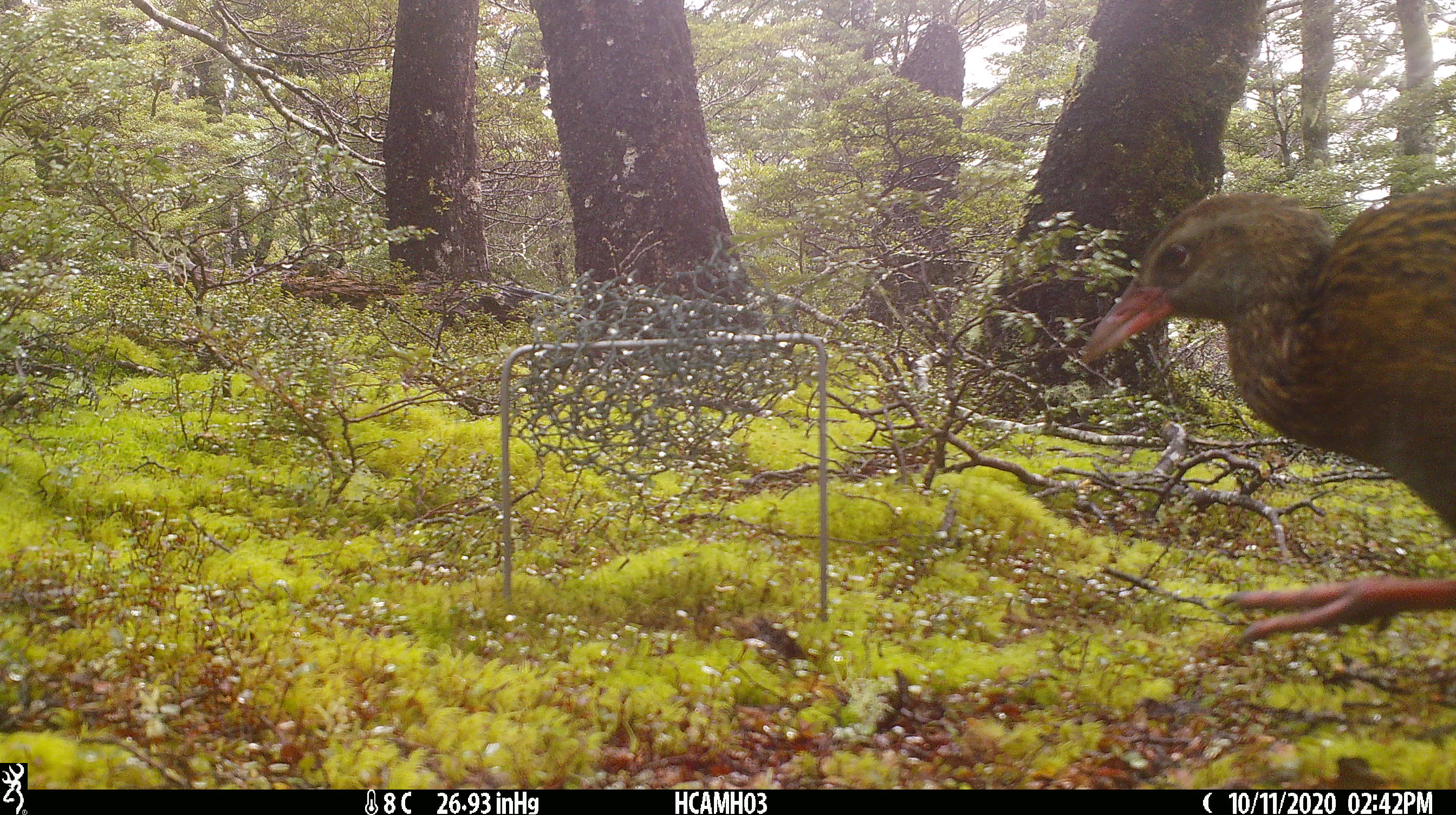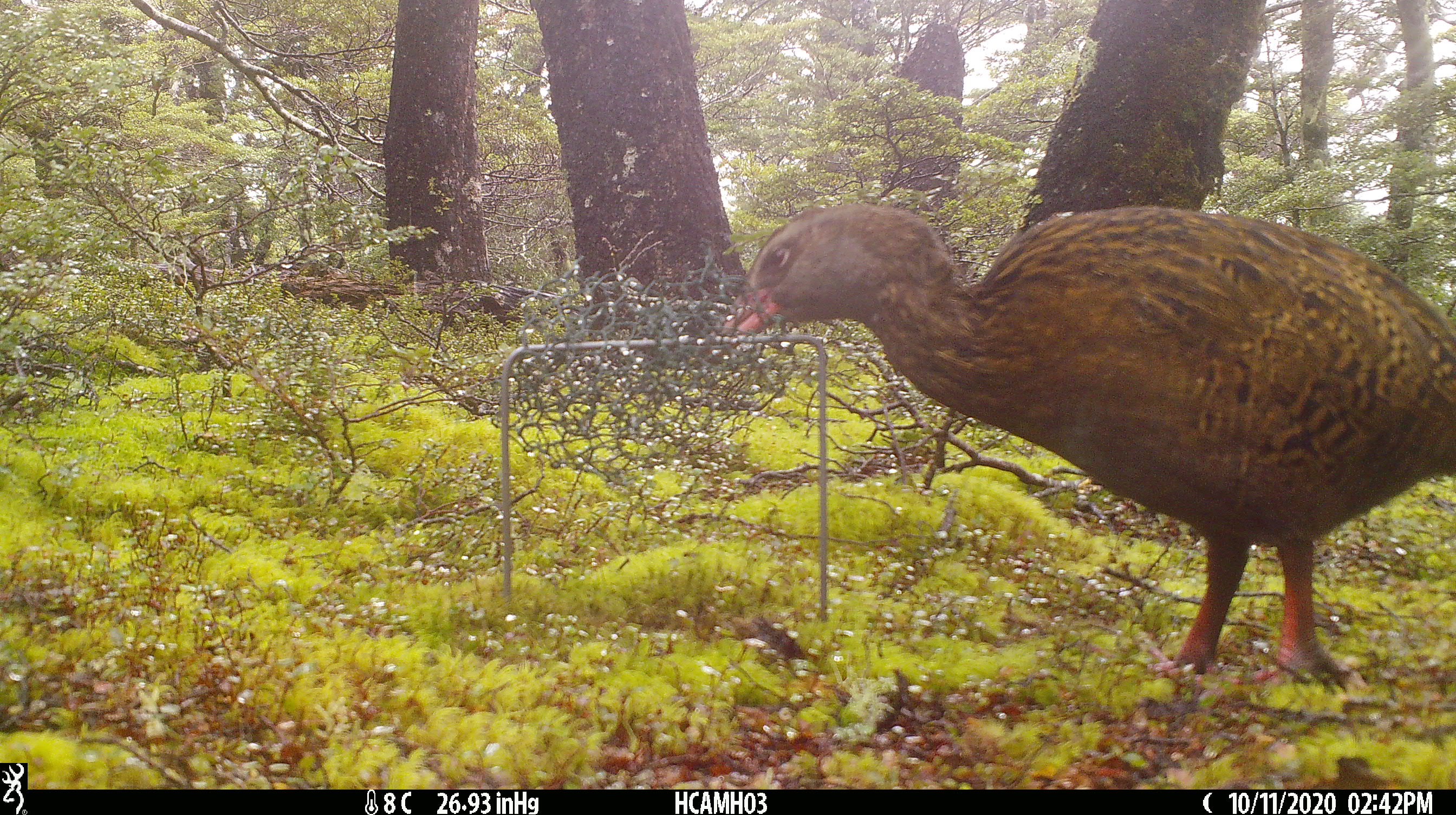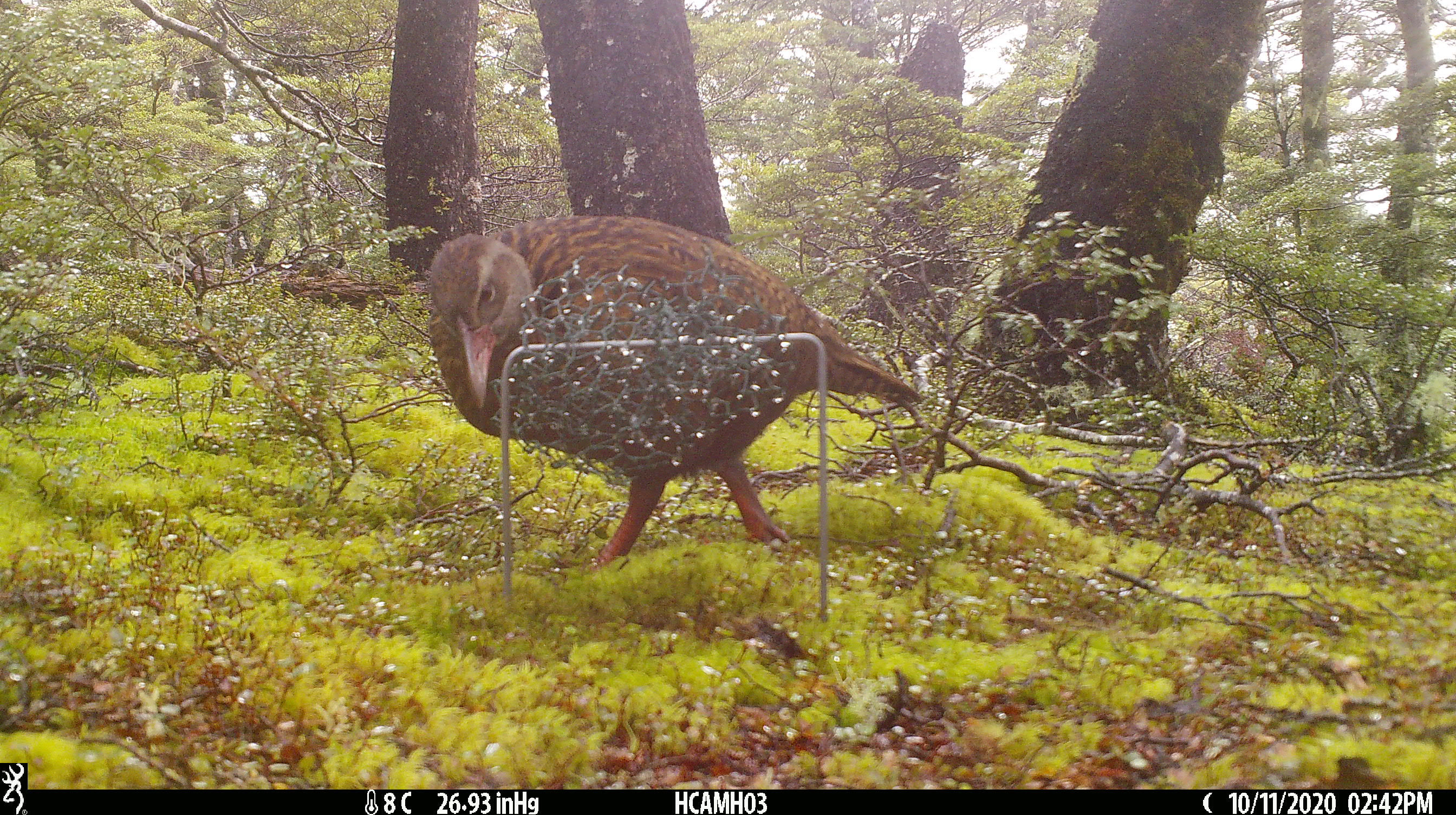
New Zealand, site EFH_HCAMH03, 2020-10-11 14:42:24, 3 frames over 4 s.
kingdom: Animalia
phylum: Chordata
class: Aves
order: Gruiformes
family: Rallidae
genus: Gallirallus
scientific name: Gallirallus australis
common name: weka